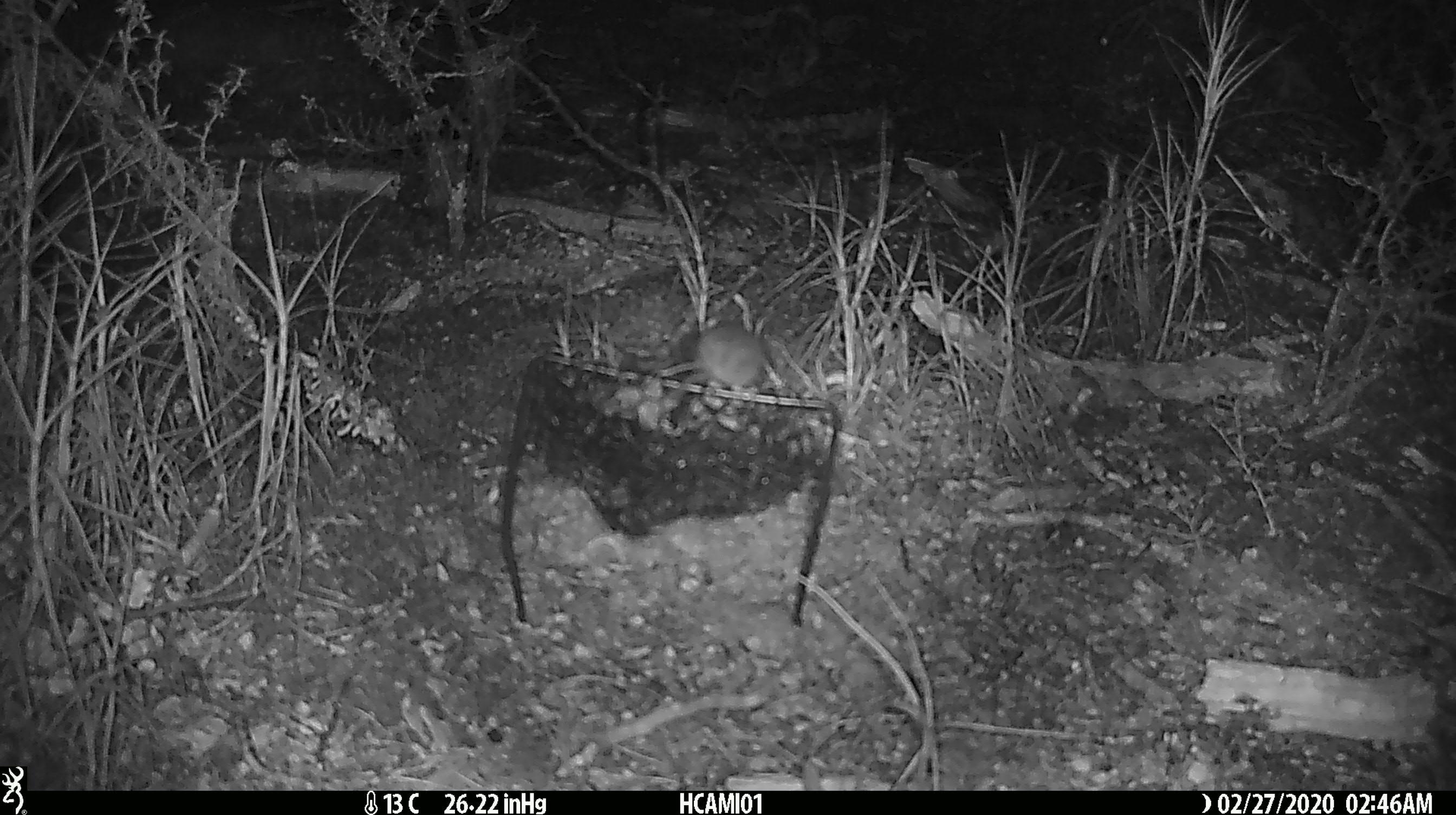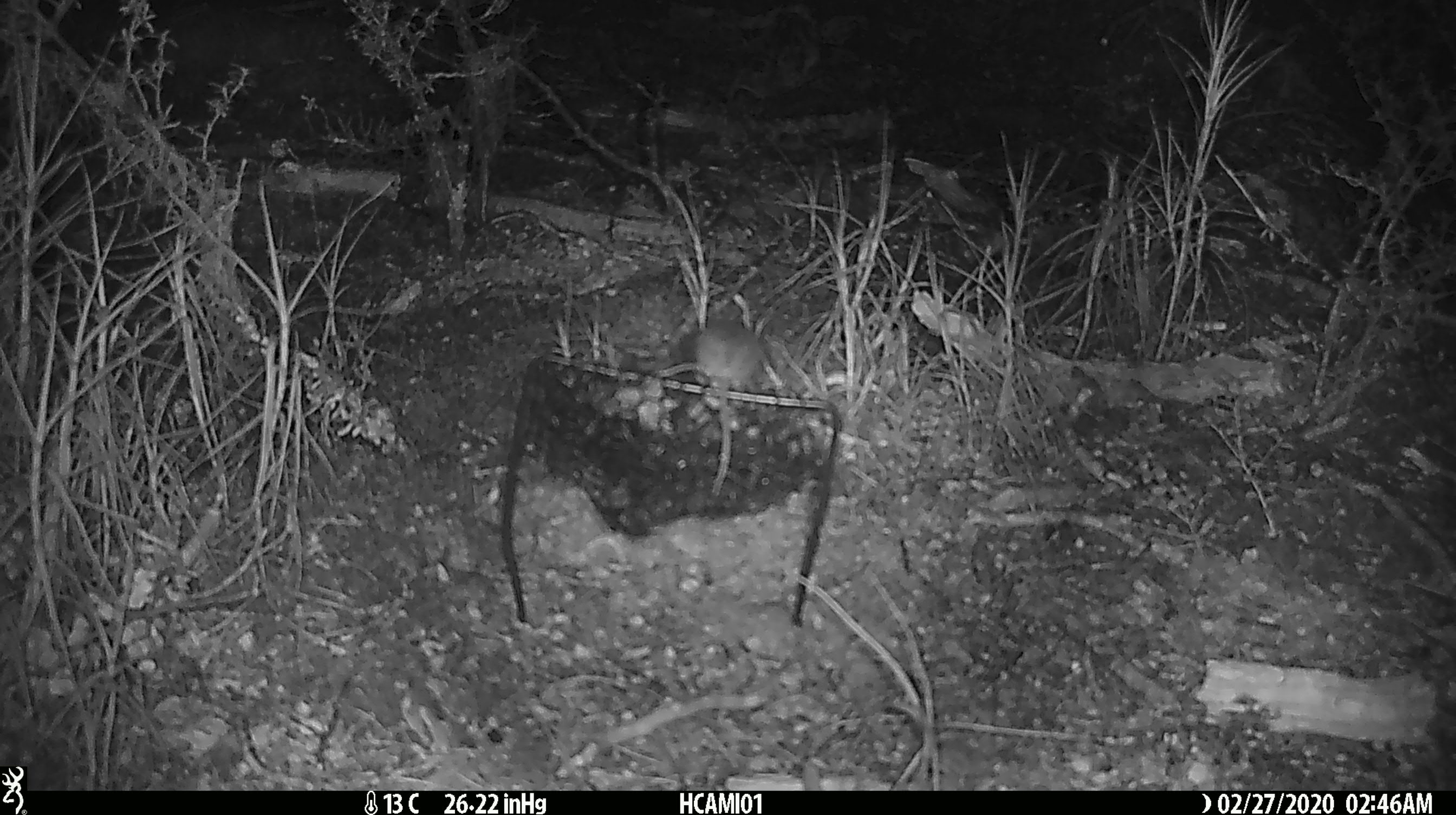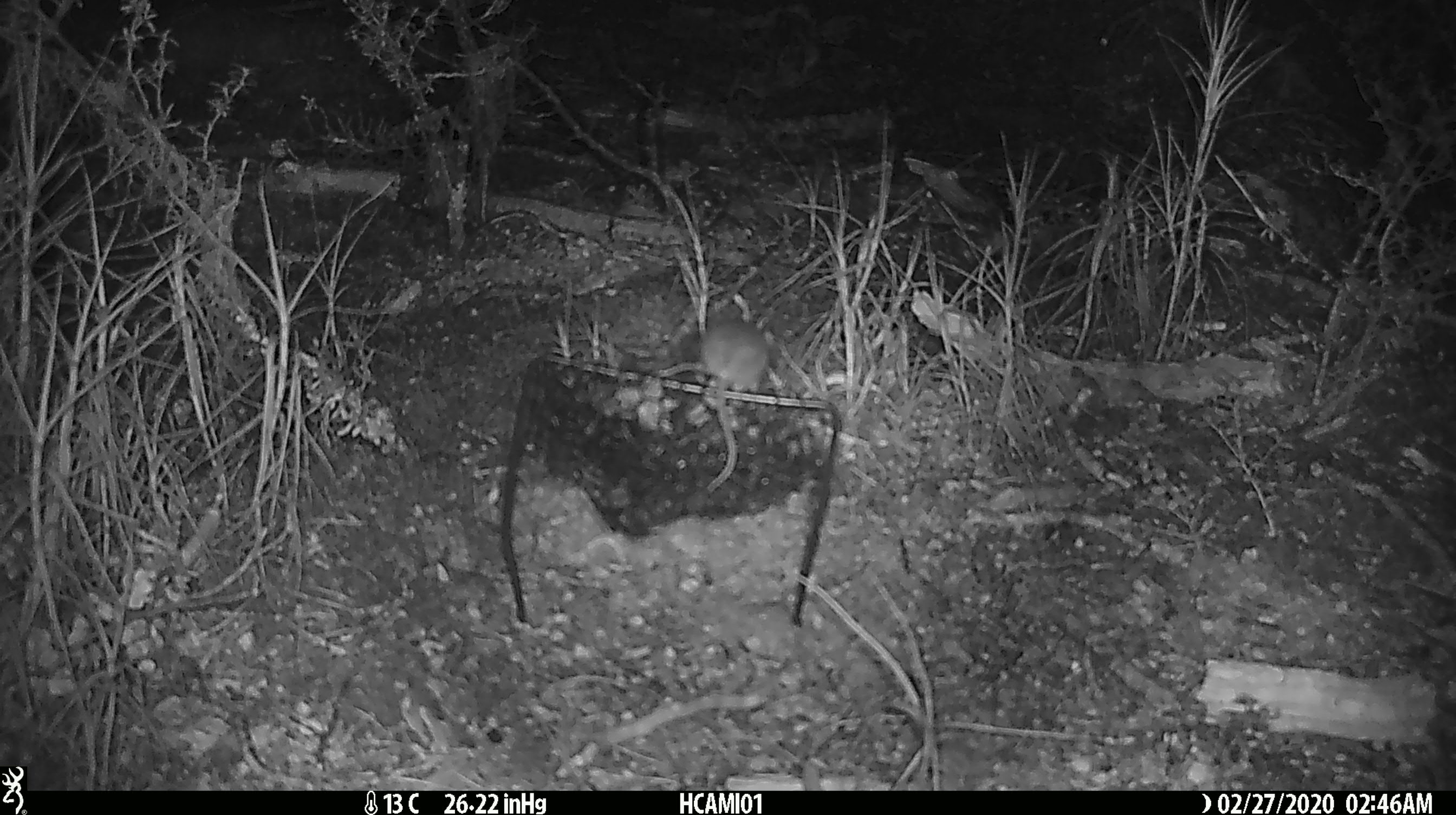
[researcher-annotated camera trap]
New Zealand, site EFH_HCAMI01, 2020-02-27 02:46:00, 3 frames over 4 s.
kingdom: Animalia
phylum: Chordata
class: Mammalia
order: Rodentia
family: Muridae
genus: Mus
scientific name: Mus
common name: mouse